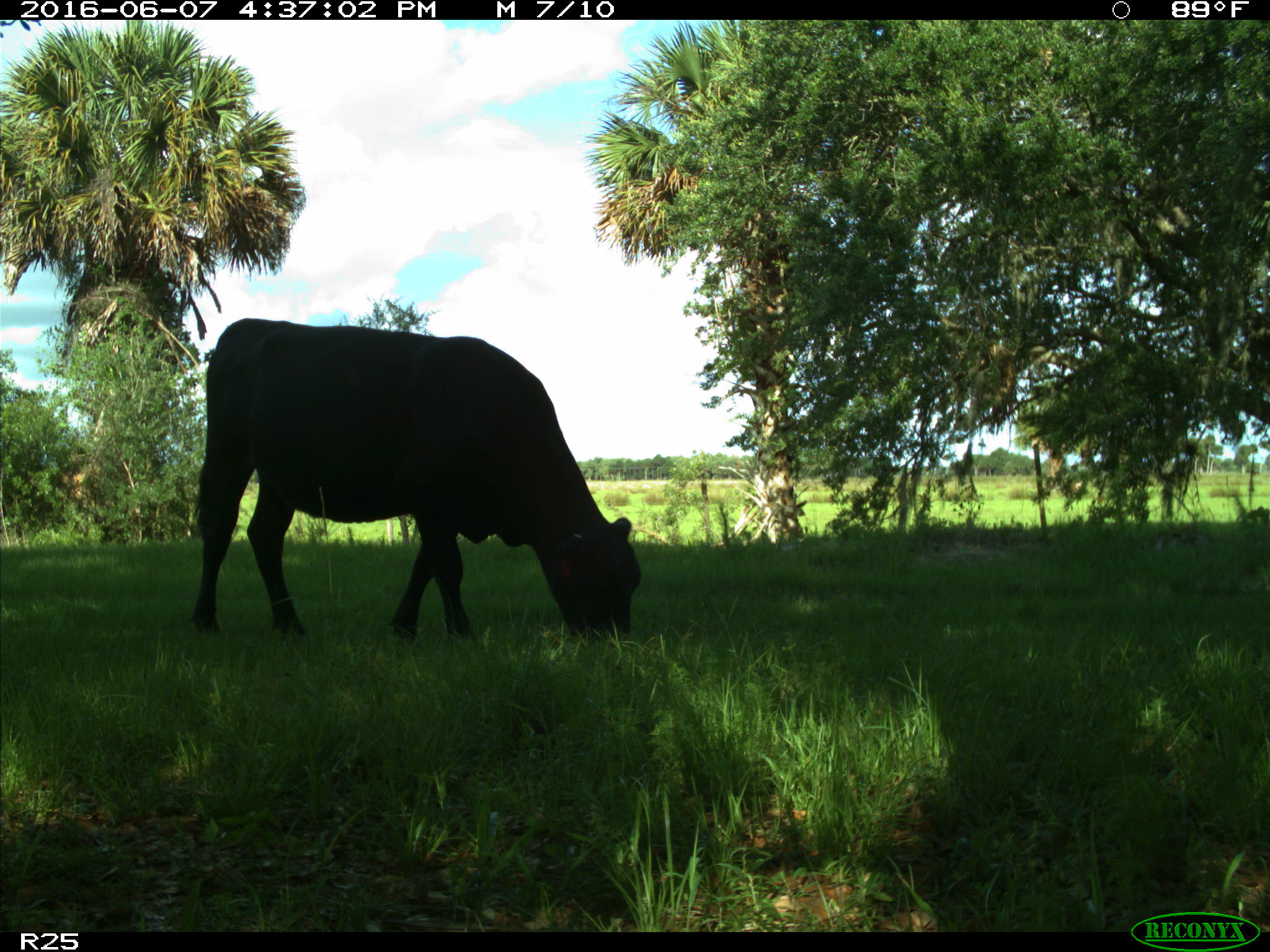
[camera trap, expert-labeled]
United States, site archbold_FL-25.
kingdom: Animalia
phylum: Chordata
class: Mammalia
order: Artiodactyla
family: Bovidae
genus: Bos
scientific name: Bos taurus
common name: domestic cow